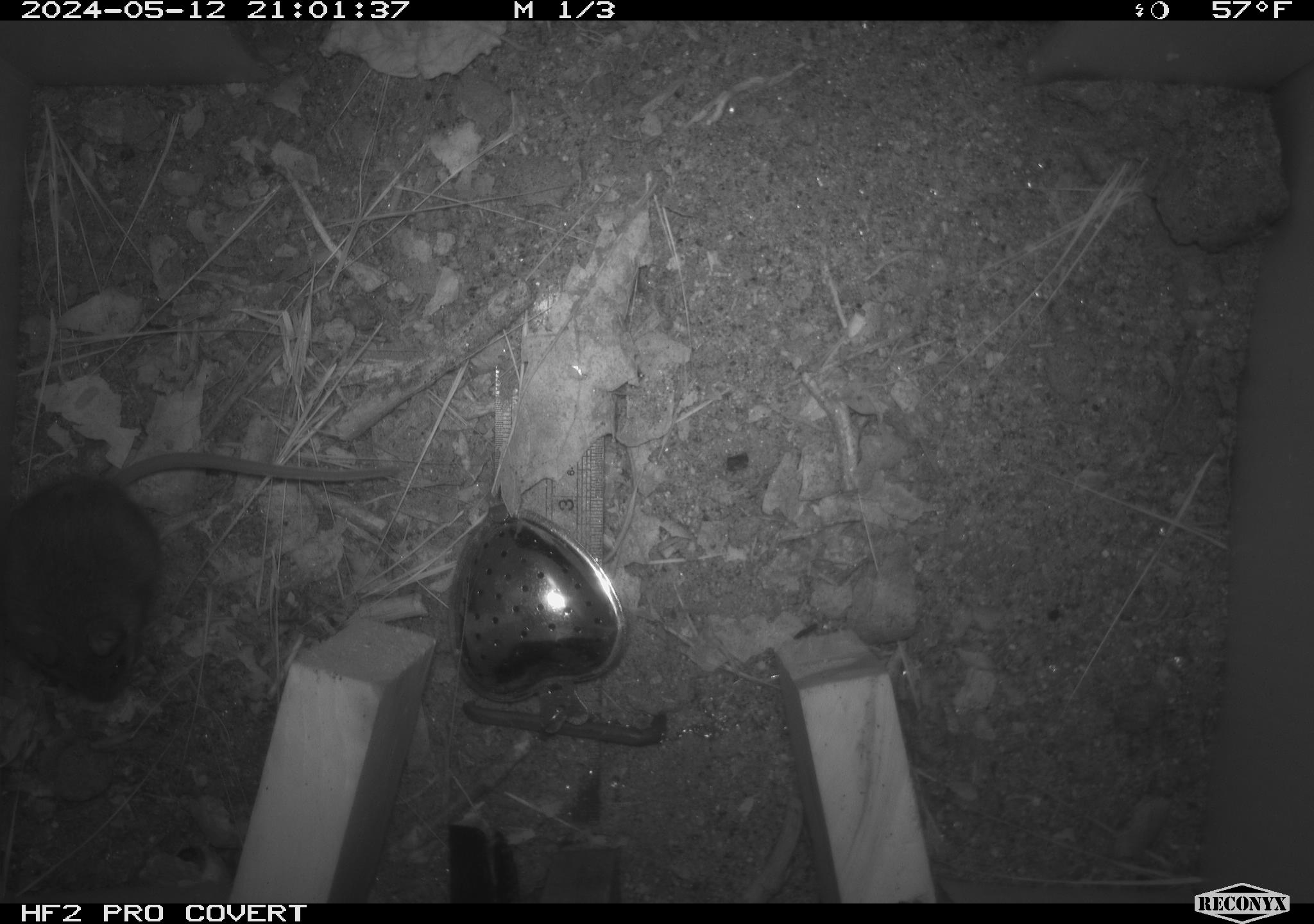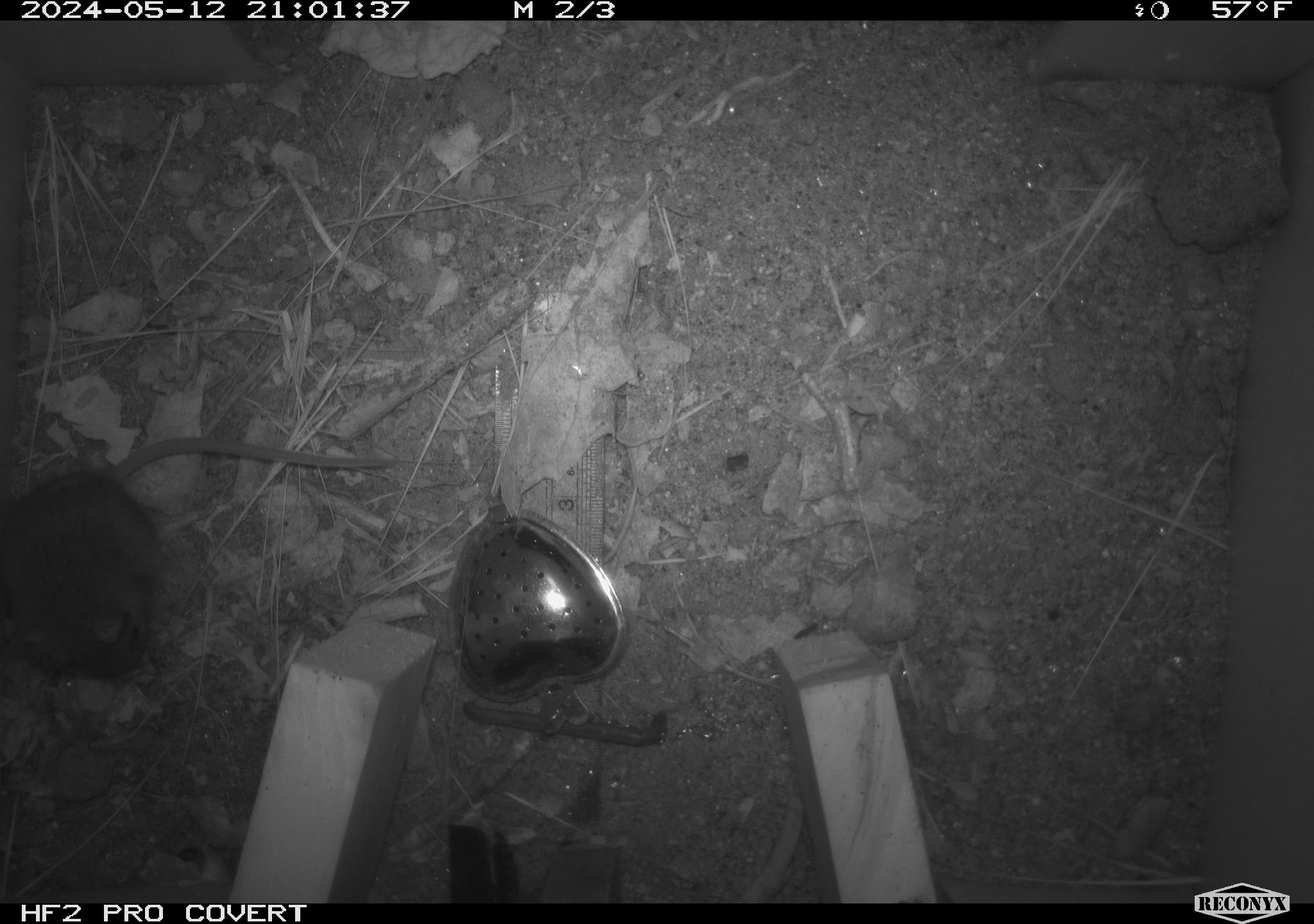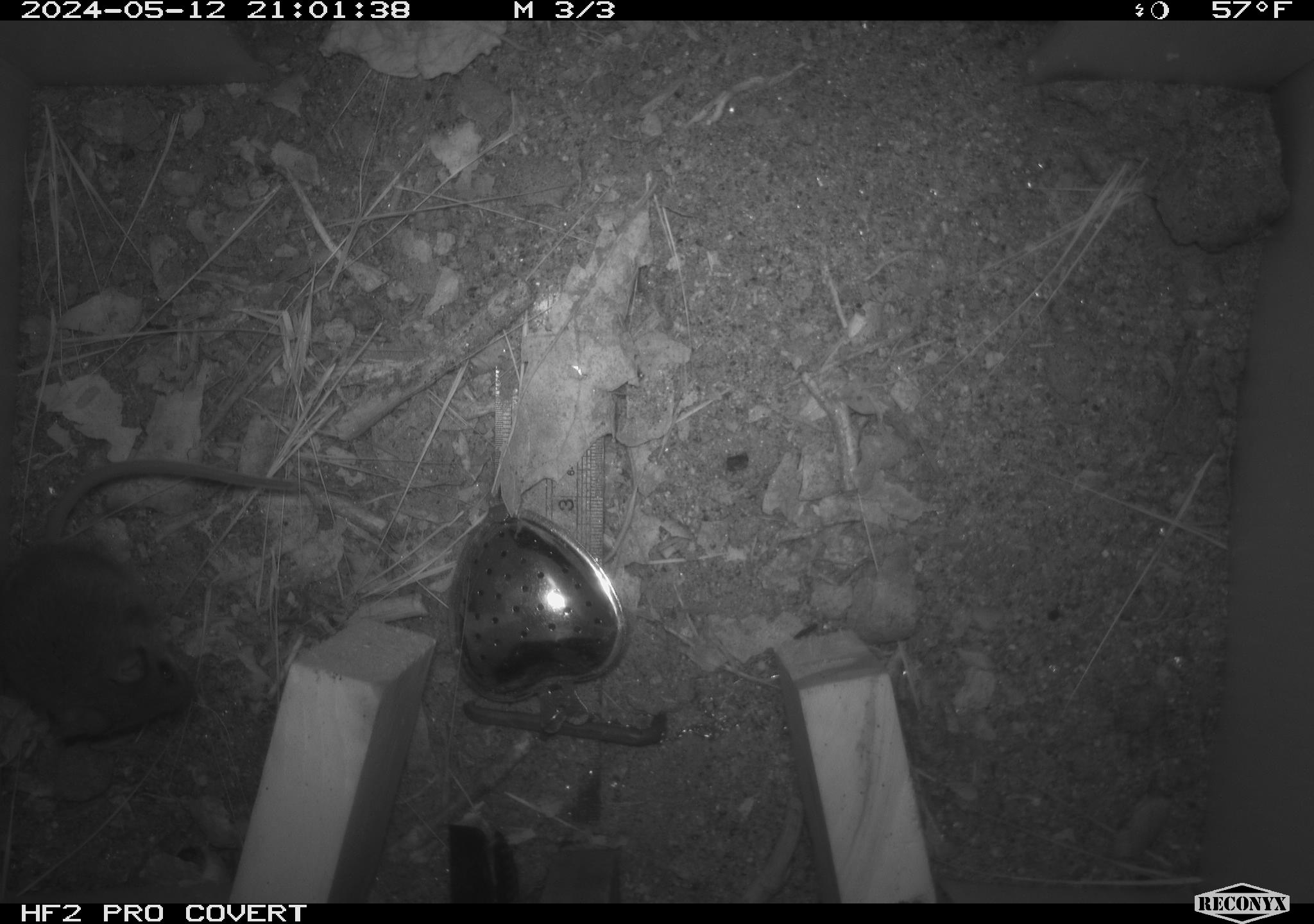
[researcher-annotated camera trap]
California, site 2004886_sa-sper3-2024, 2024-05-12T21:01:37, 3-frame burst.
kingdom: Animalia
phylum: Chordata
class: Mammalia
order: Rodentia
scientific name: Rodentia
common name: mouse species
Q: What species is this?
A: Mouse species (Rodentia).